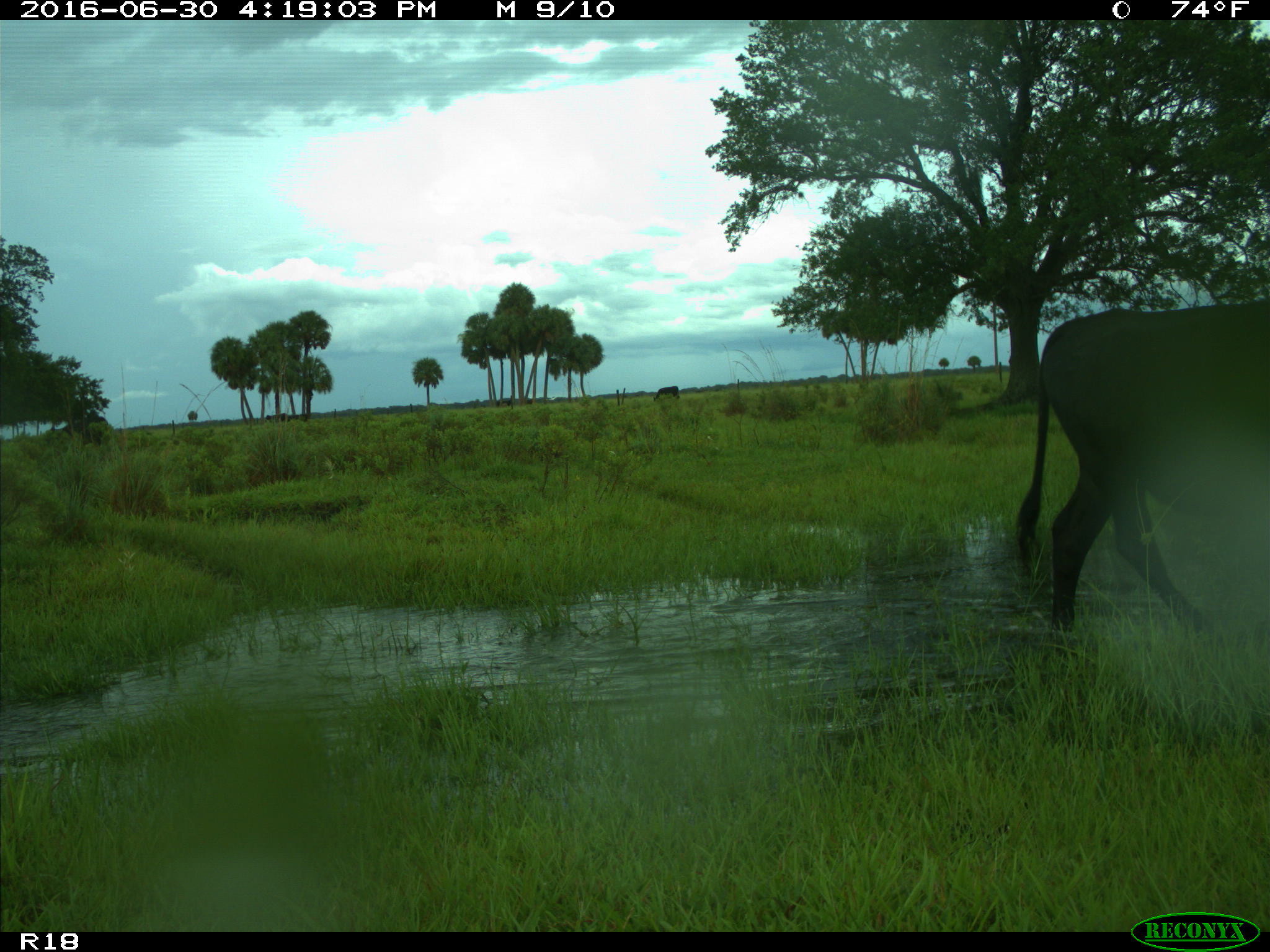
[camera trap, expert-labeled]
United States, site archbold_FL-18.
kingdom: Animalia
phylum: Chordata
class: Mammalia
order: Artiodactyla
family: Bovidae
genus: Bos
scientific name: Bos taurus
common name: domestic cow